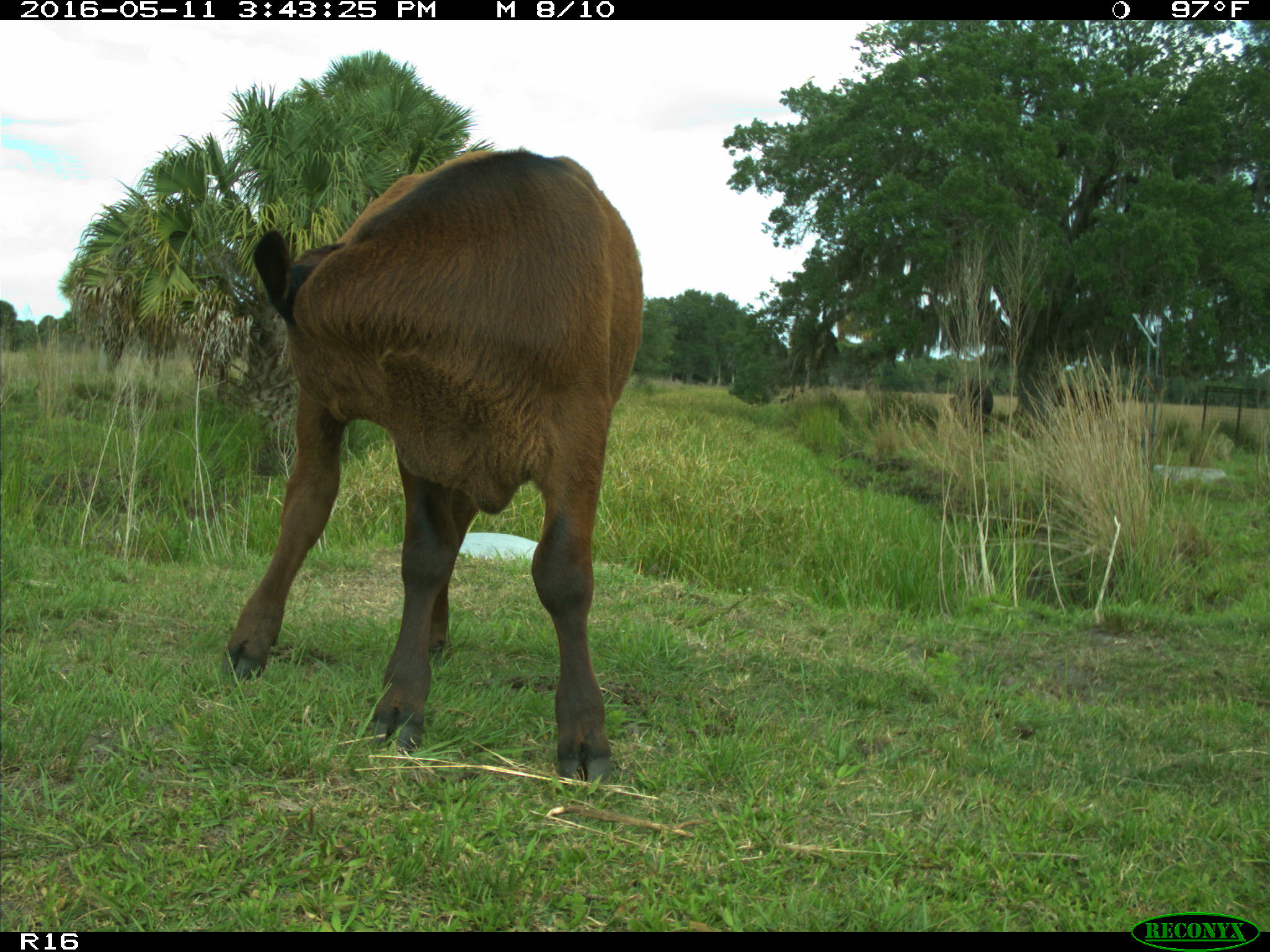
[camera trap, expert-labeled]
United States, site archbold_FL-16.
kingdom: Animalia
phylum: Chordata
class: Mammalia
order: Artiodactyla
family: Bovidae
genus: Bos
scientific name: Bos taurus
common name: domestic cow